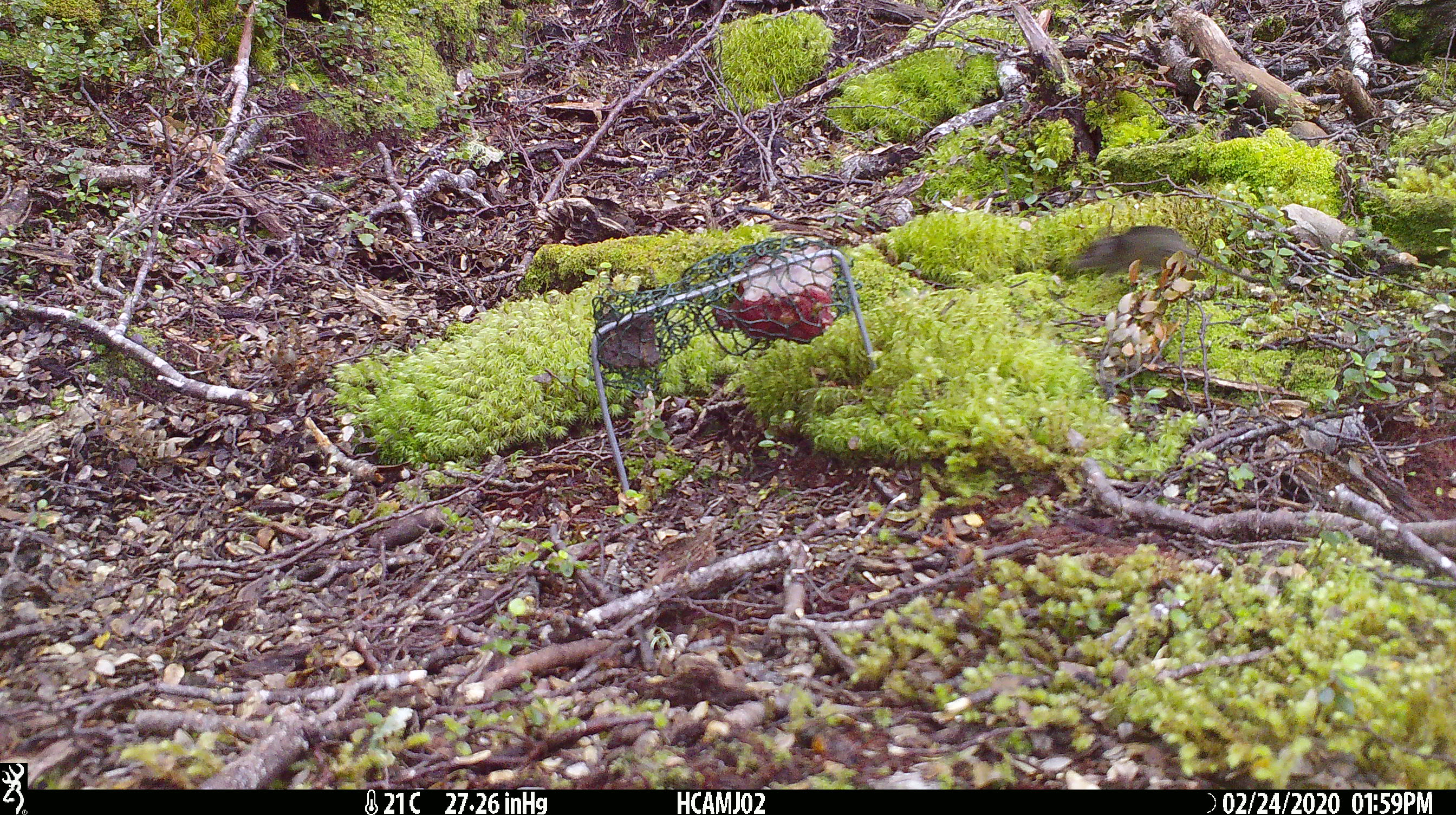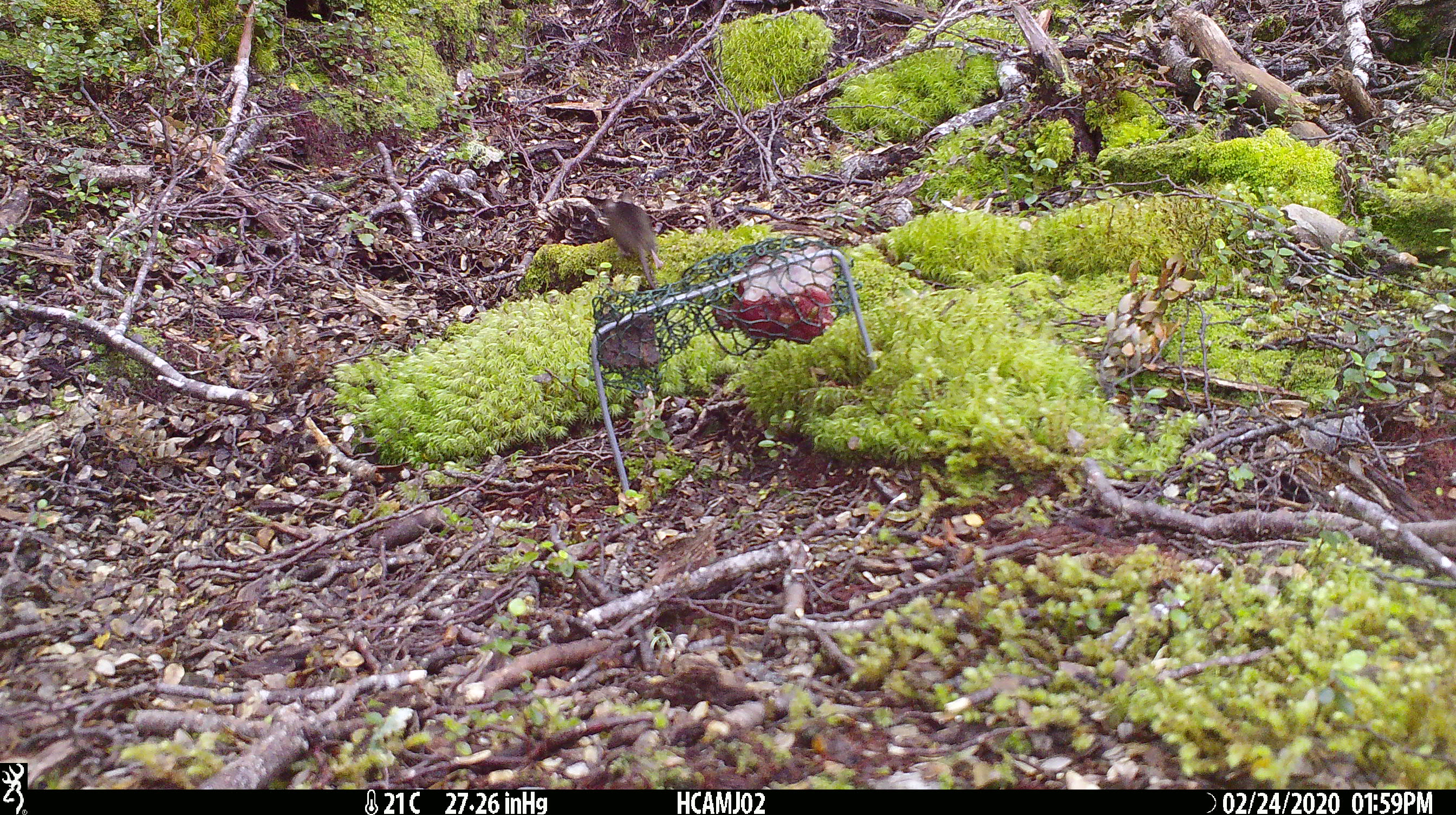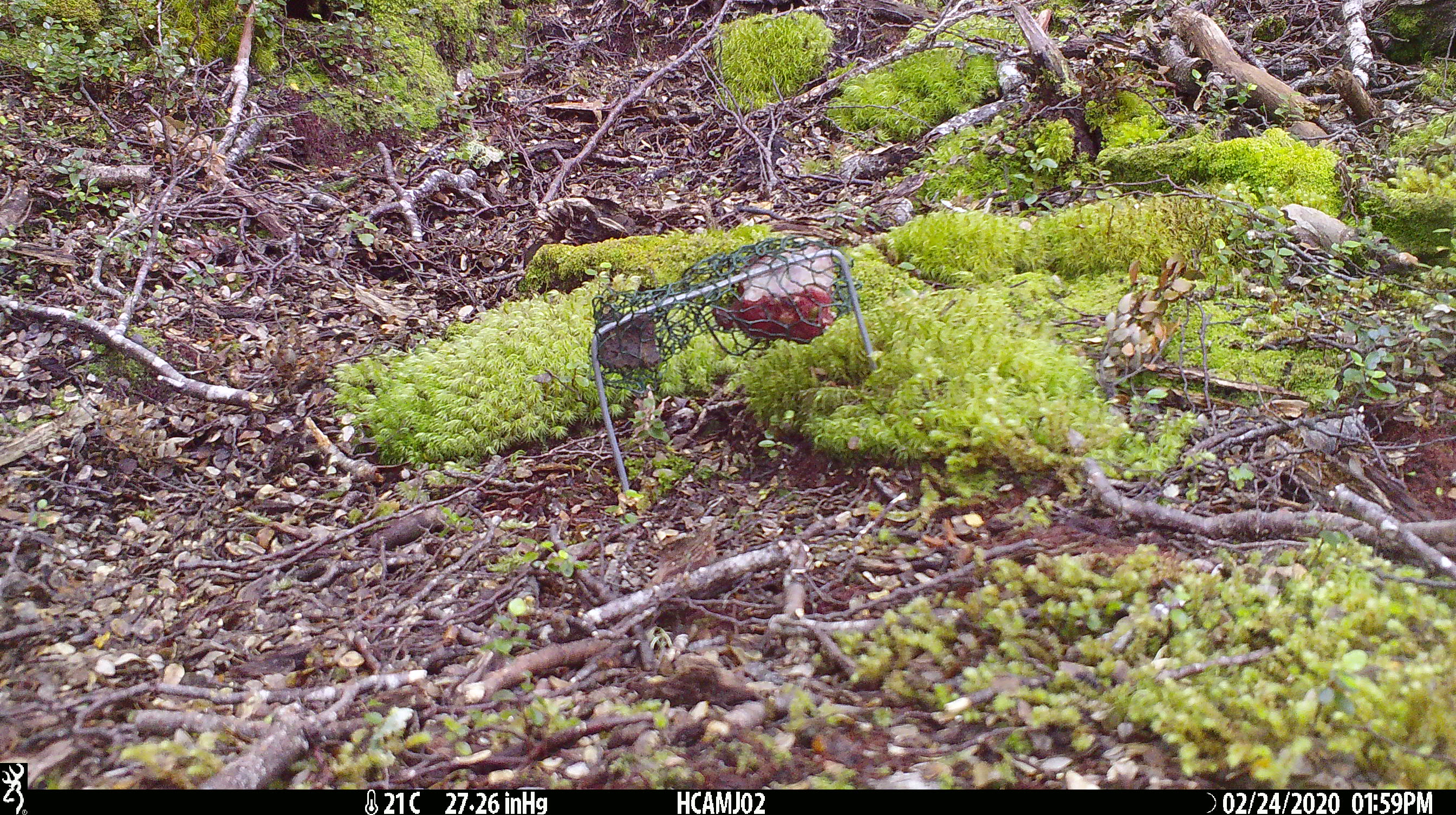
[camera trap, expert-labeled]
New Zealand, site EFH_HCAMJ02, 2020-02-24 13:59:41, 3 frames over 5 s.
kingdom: Animalia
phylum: Chordata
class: Mammalia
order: Rodentia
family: Muridae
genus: Mus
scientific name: Mus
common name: mouse